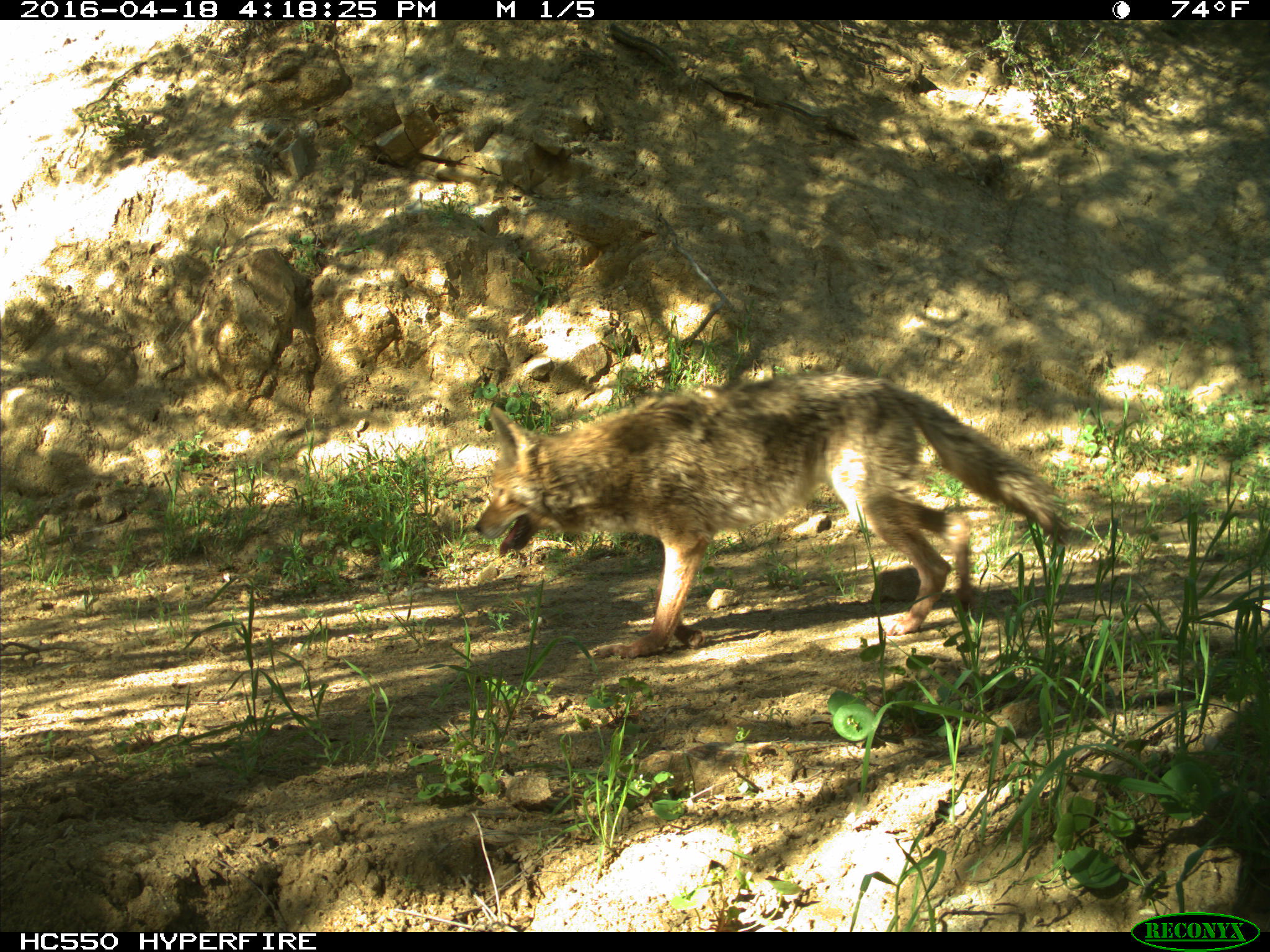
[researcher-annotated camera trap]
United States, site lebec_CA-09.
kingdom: Animalia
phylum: Chordata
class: Mammalia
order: Carnivora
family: Canidae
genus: Canis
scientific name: Canis latrans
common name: coyote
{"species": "Canis latrans (coyote)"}